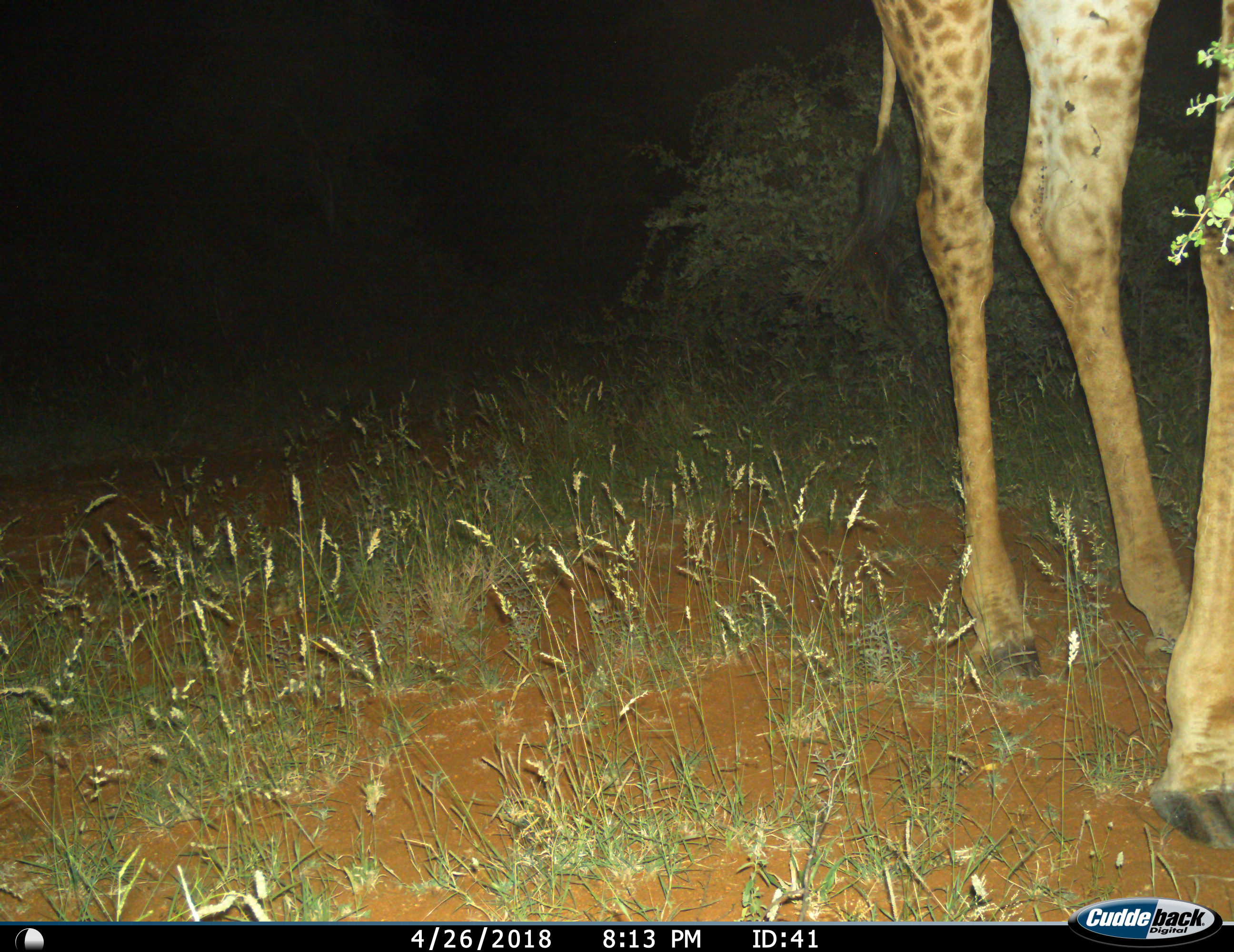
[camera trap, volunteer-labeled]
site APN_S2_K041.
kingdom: Animalia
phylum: Chordata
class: Mammalia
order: Artiodactyla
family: Giraffidae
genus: Giraffa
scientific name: Giraffa camelopardalis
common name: giraffe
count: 1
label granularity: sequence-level